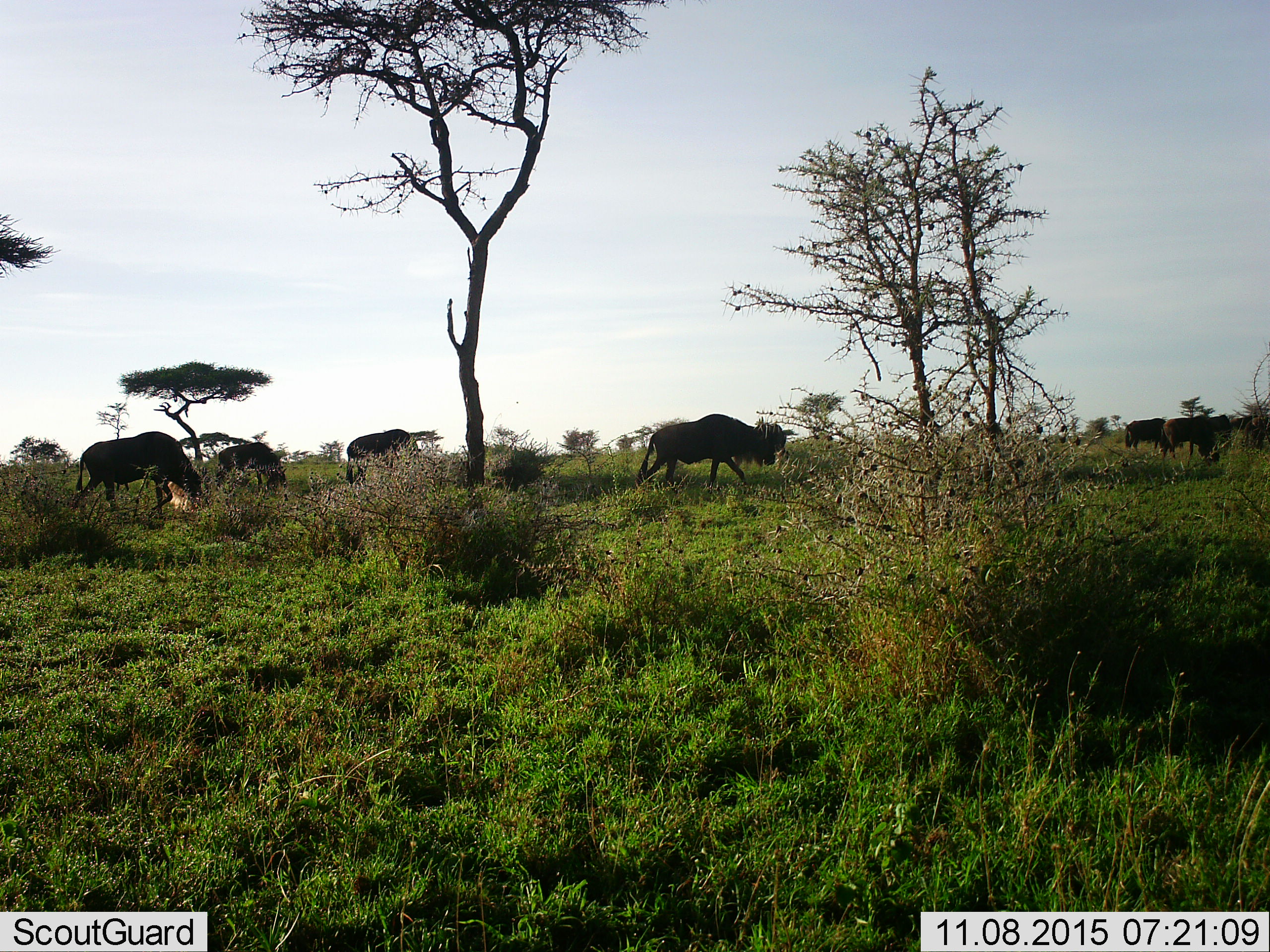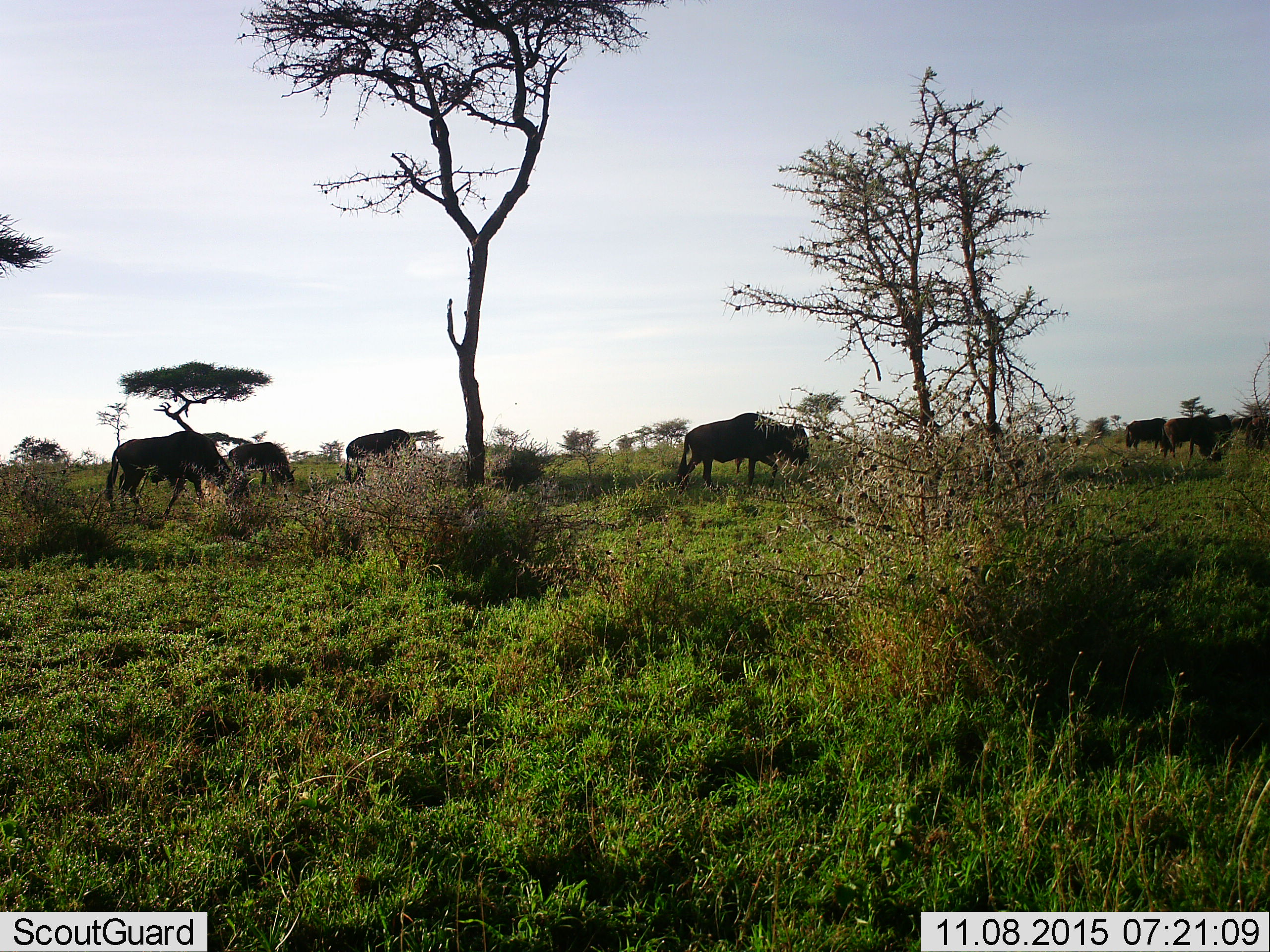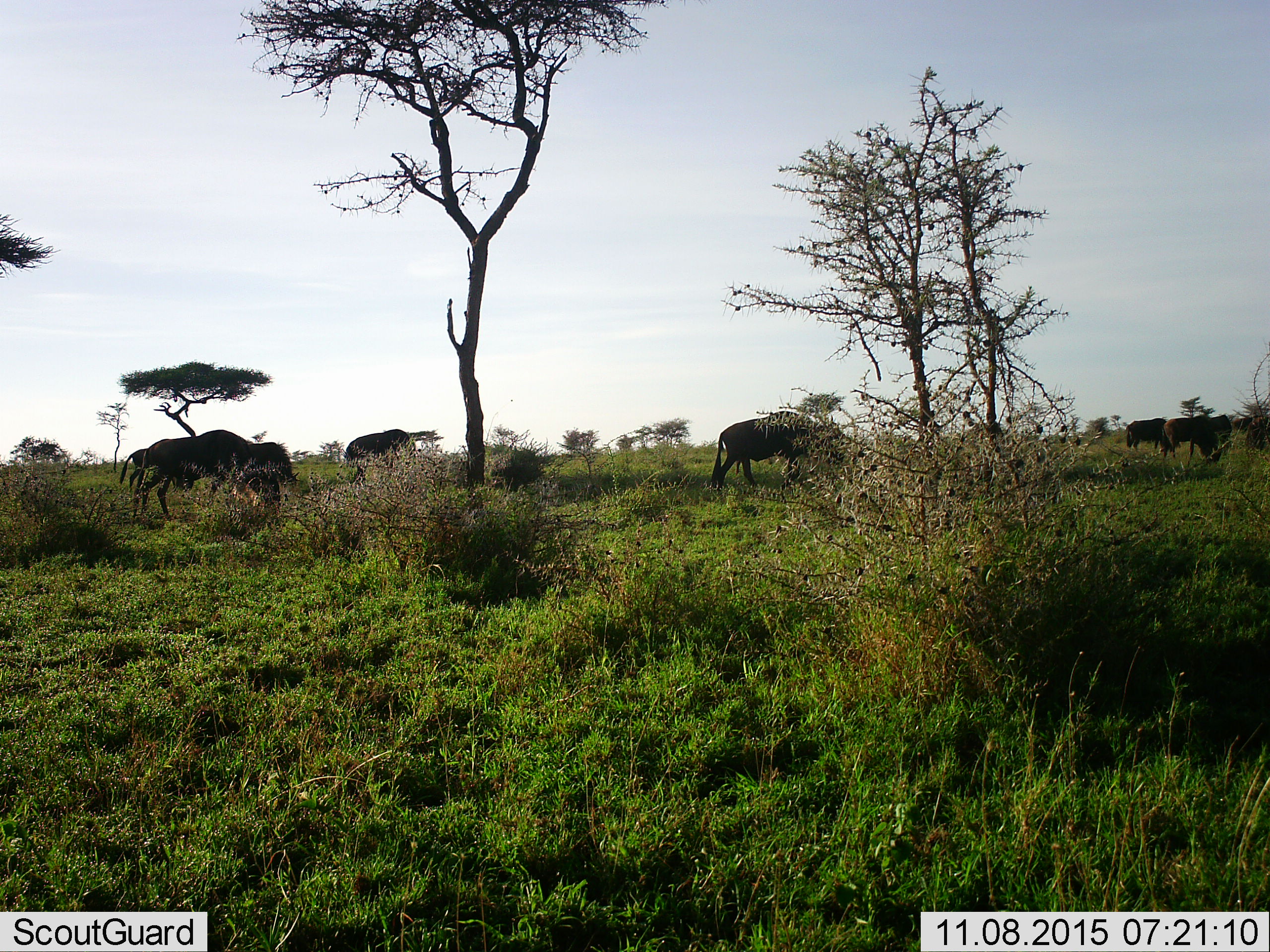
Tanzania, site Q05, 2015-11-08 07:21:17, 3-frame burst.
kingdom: Animalia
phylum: Chordata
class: Mammalia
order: Artiodactyla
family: Bovidae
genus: Connochaetes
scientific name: Connochaetes taurinus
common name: blue wildebeest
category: wildebeest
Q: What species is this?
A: Wildebeest (blue wildebeest) (Connochaetes taurinus).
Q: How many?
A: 7.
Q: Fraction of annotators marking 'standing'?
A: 50%.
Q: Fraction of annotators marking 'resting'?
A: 0%.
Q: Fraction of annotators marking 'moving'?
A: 75%.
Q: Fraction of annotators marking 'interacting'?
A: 0%.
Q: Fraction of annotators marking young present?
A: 0%.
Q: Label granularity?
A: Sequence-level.